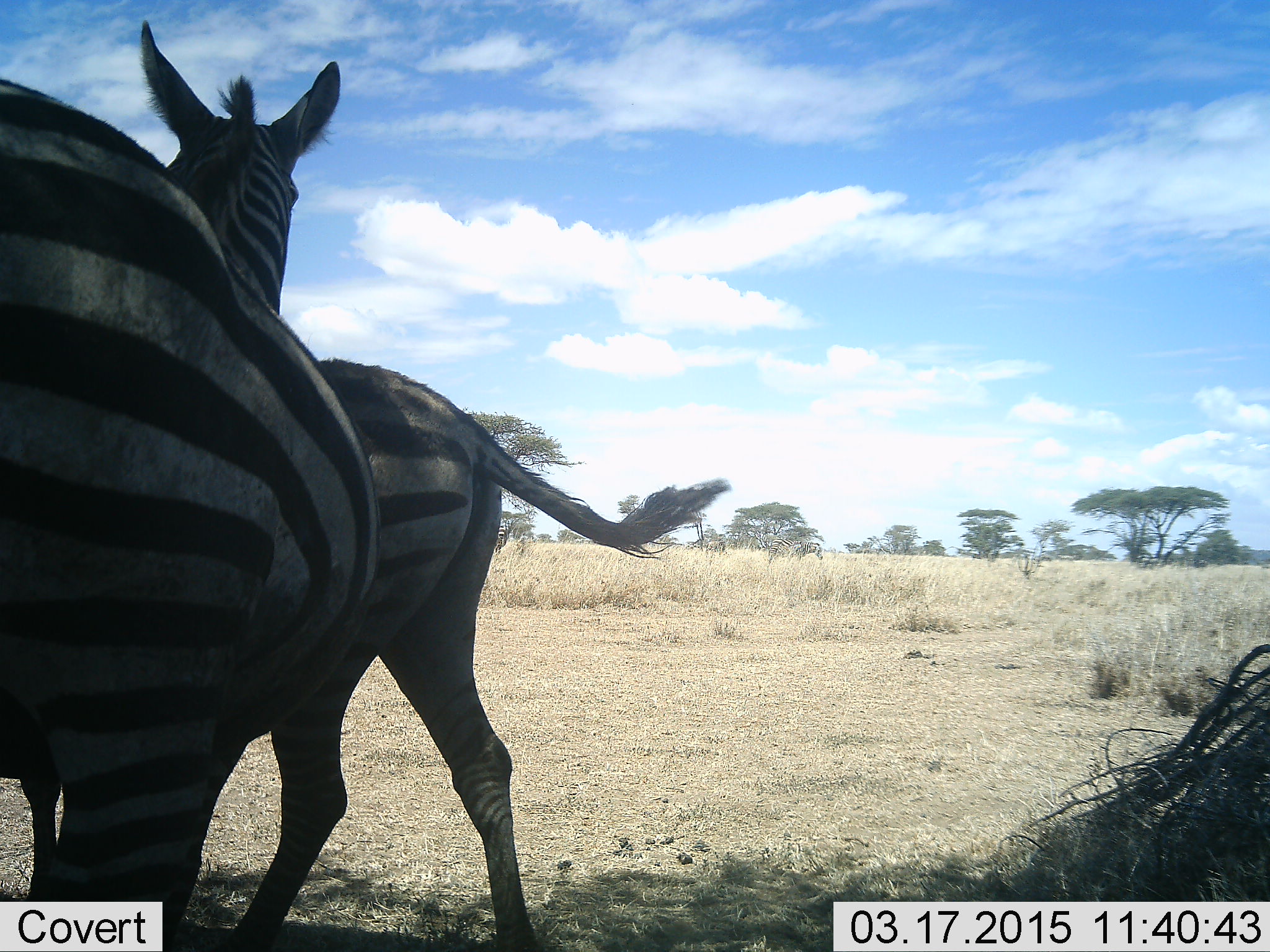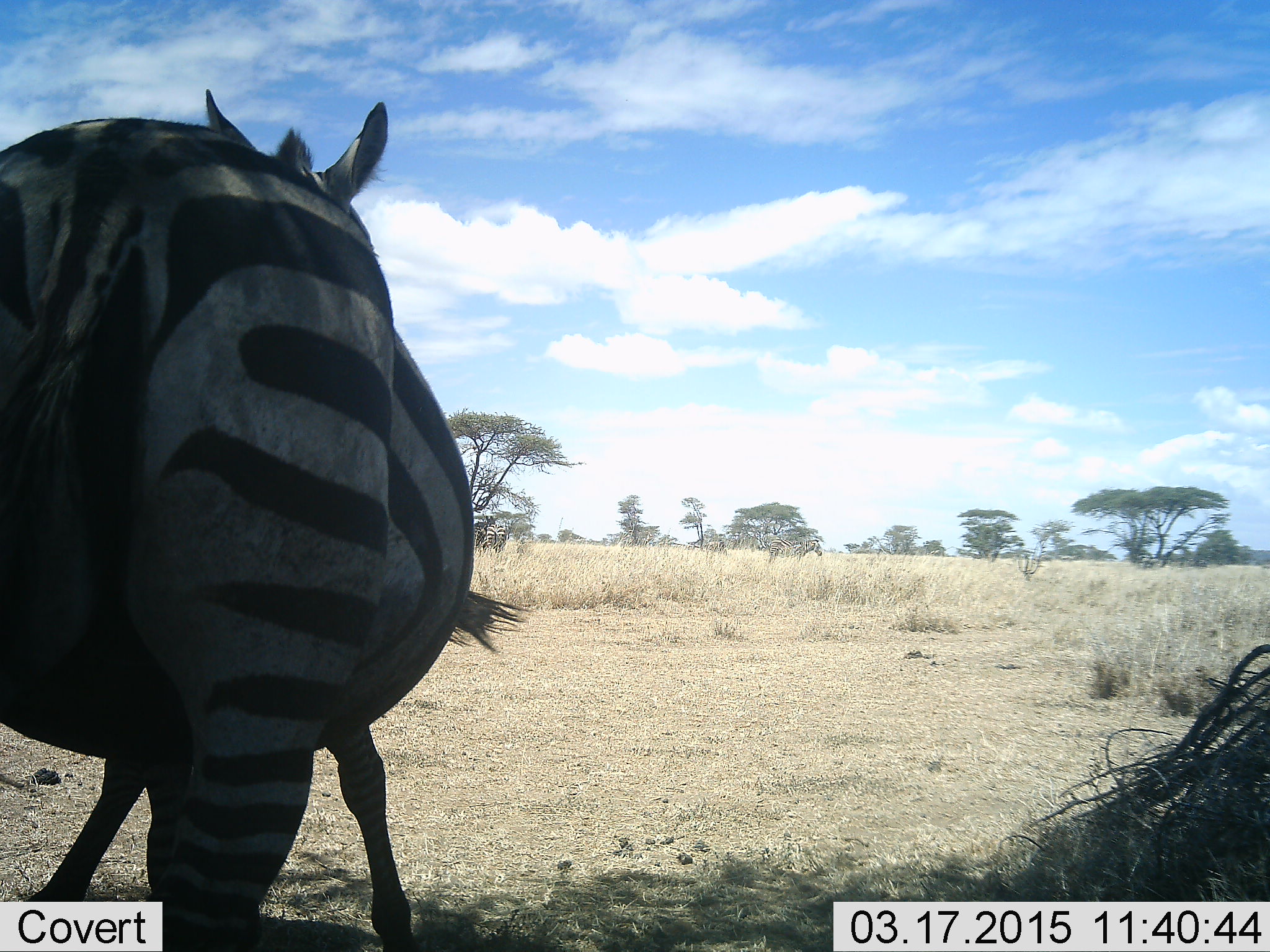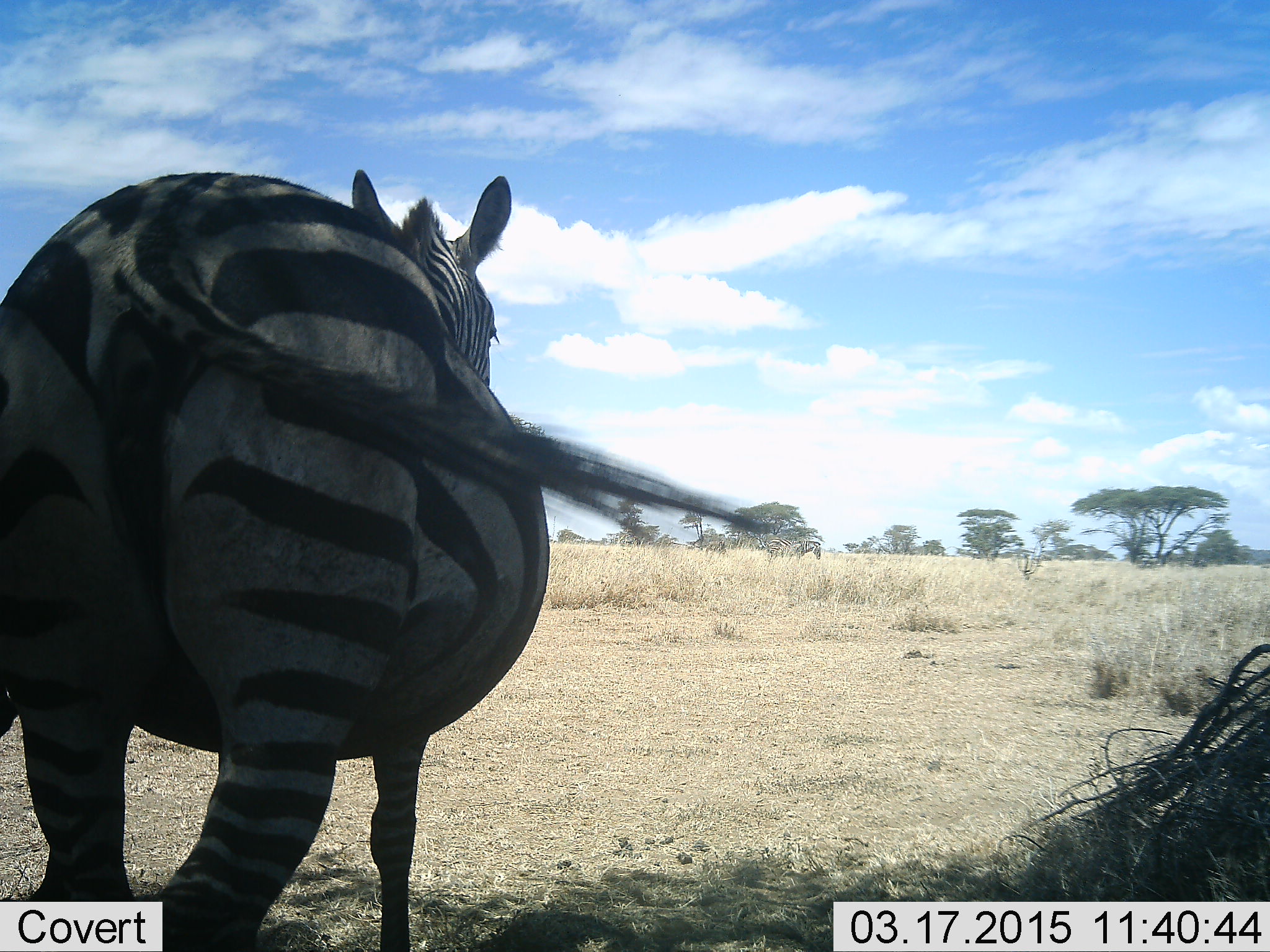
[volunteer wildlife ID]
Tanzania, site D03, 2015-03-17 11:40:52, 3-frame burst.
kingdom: Animalia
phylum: Chordata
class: Mammalia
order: Perissodactyla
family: Equidae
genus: Equus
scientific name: Equus quagga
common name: plains zebra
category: zebra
Zebra (plains zebra) (Equus quagga), count 2. Behavior (volunteer vote fractions): standing 64%, resting 0%, moving 73%, interacting 0%. Young present (vote fraction): 9%. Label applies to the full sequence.